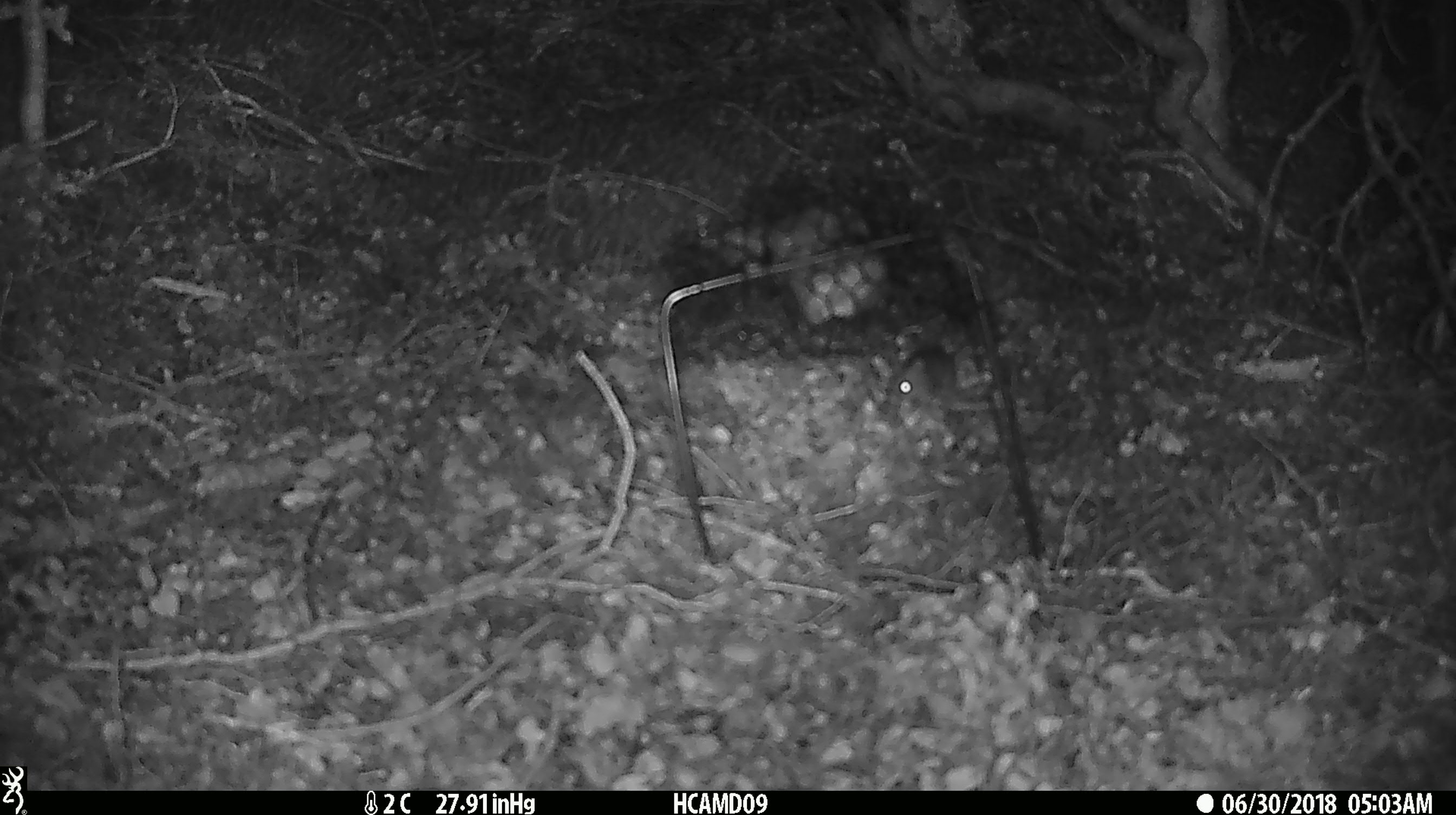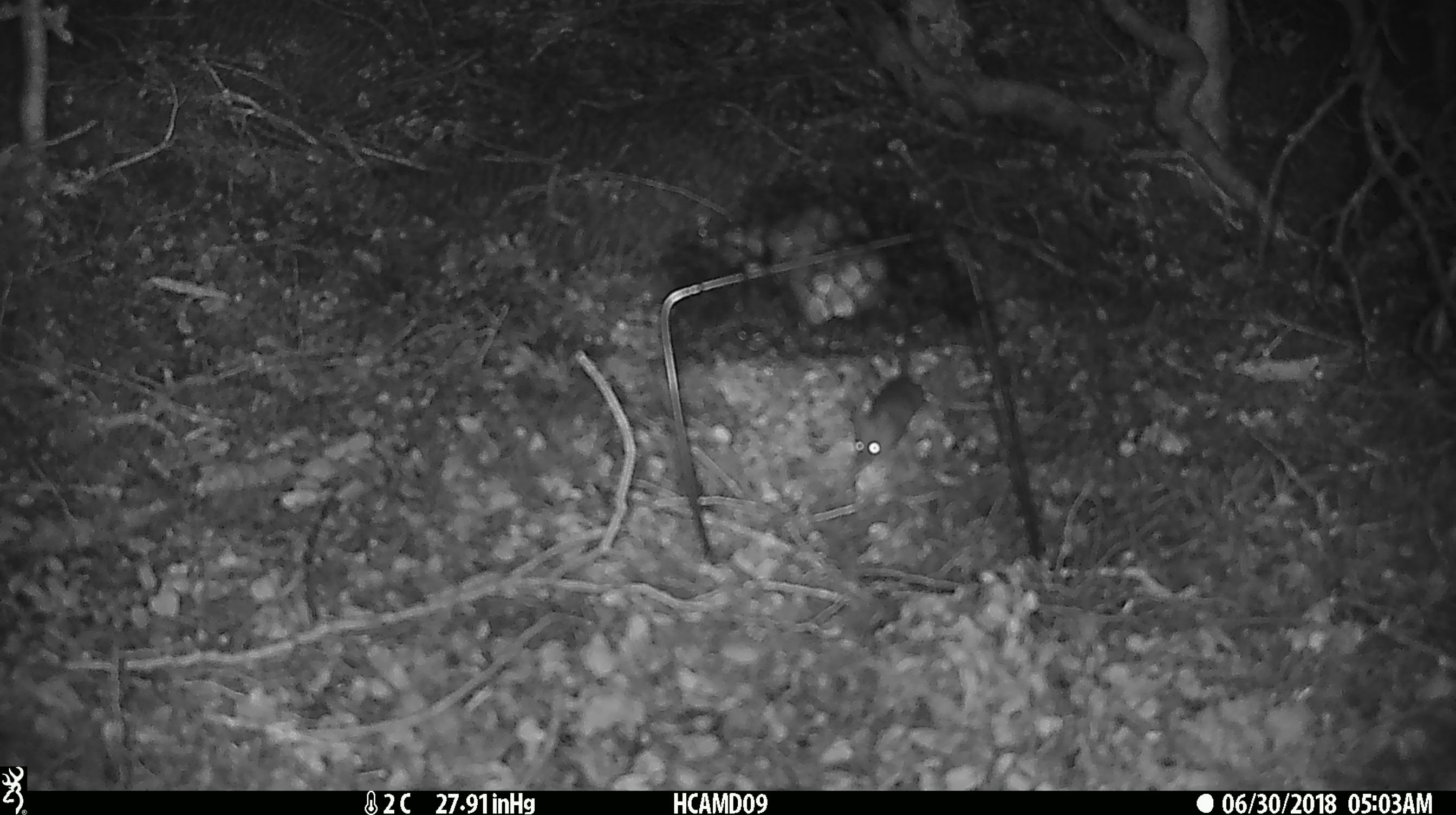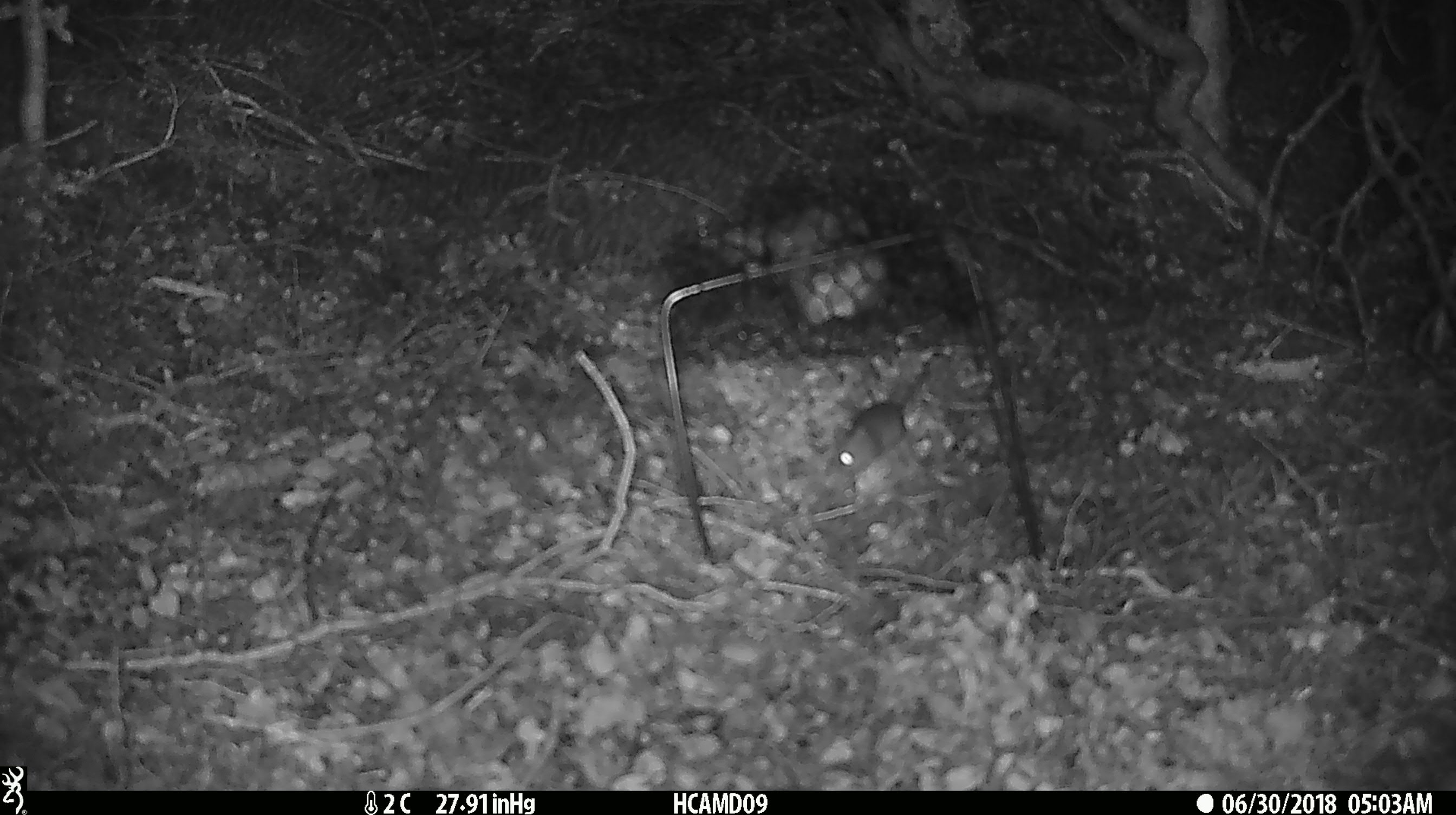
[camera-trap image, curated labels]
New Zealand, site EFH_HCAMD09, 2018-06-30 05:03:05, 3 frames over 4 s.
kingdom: Animalia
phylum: Chordata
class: Mammalia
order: Rodentia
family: Muridae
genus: Mus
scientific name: Mus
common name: mouse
Mouse (Mus).